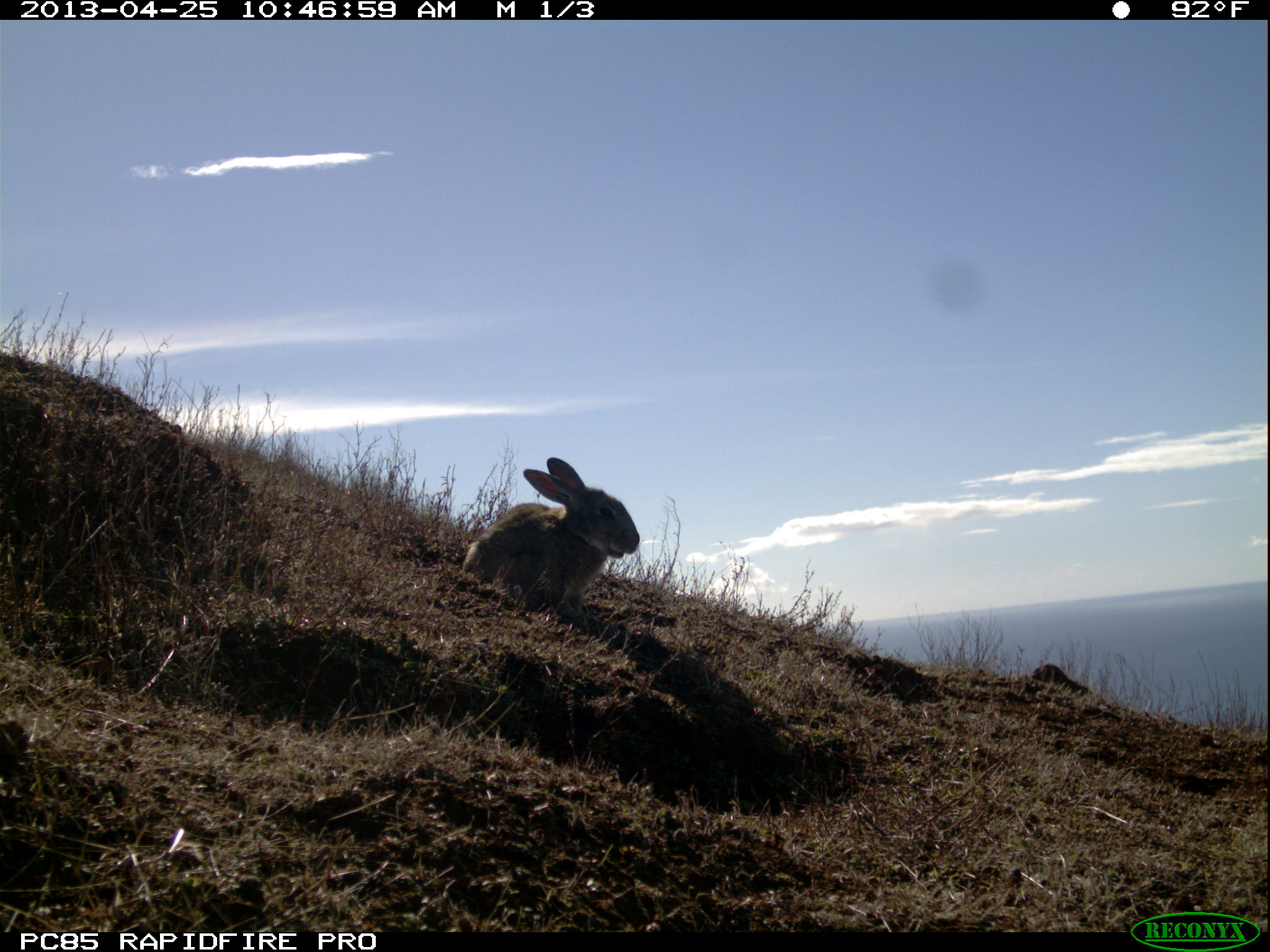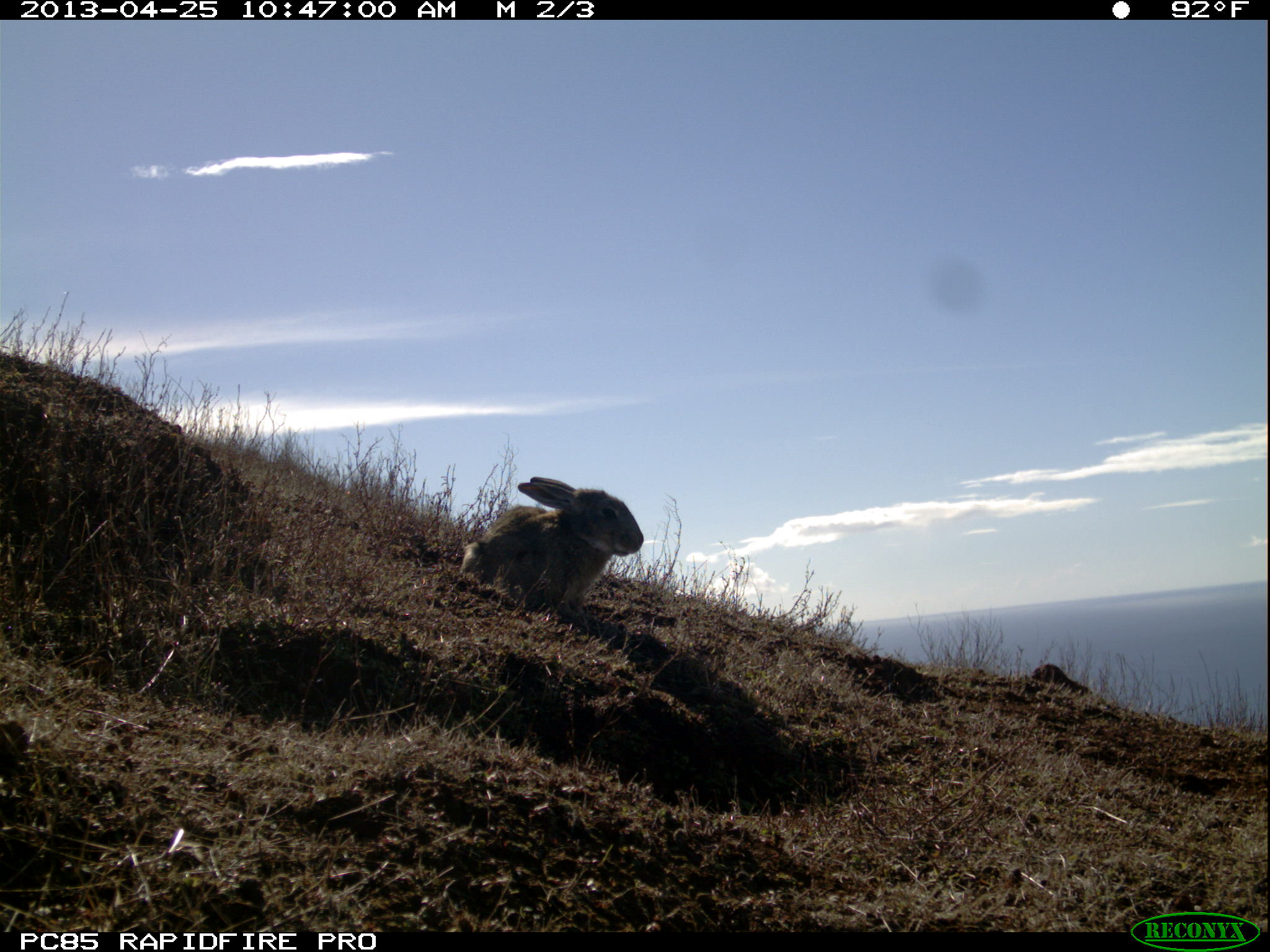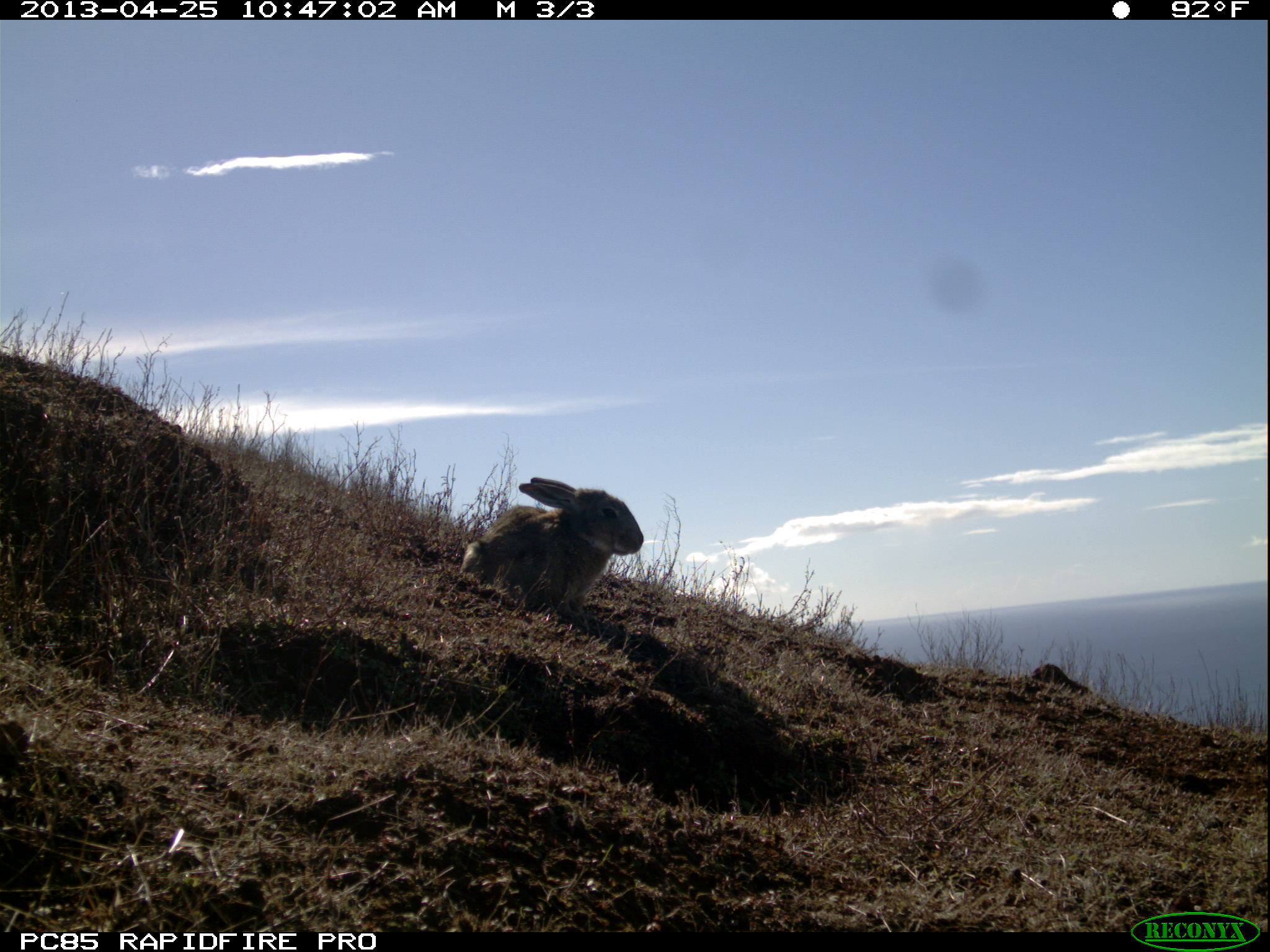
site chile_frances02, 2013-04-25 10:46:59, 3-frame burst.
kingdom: Animalia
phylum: Chordata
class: Mammalia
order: Lagomorpha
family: Leporidae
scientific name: Leporidae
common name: rabbits and hares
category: rabbit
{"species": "rabbit (rabbits and hares) (Leporidae)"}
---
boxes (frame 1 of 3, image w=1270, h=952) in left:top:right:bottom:
rabbit: 456:456:639:629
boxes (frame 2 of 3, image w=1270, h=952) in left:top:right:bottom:
rabbit: 453:477:643:630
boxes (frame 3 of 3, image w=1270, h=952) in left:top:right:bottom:
rabbit: 453:477:644:629